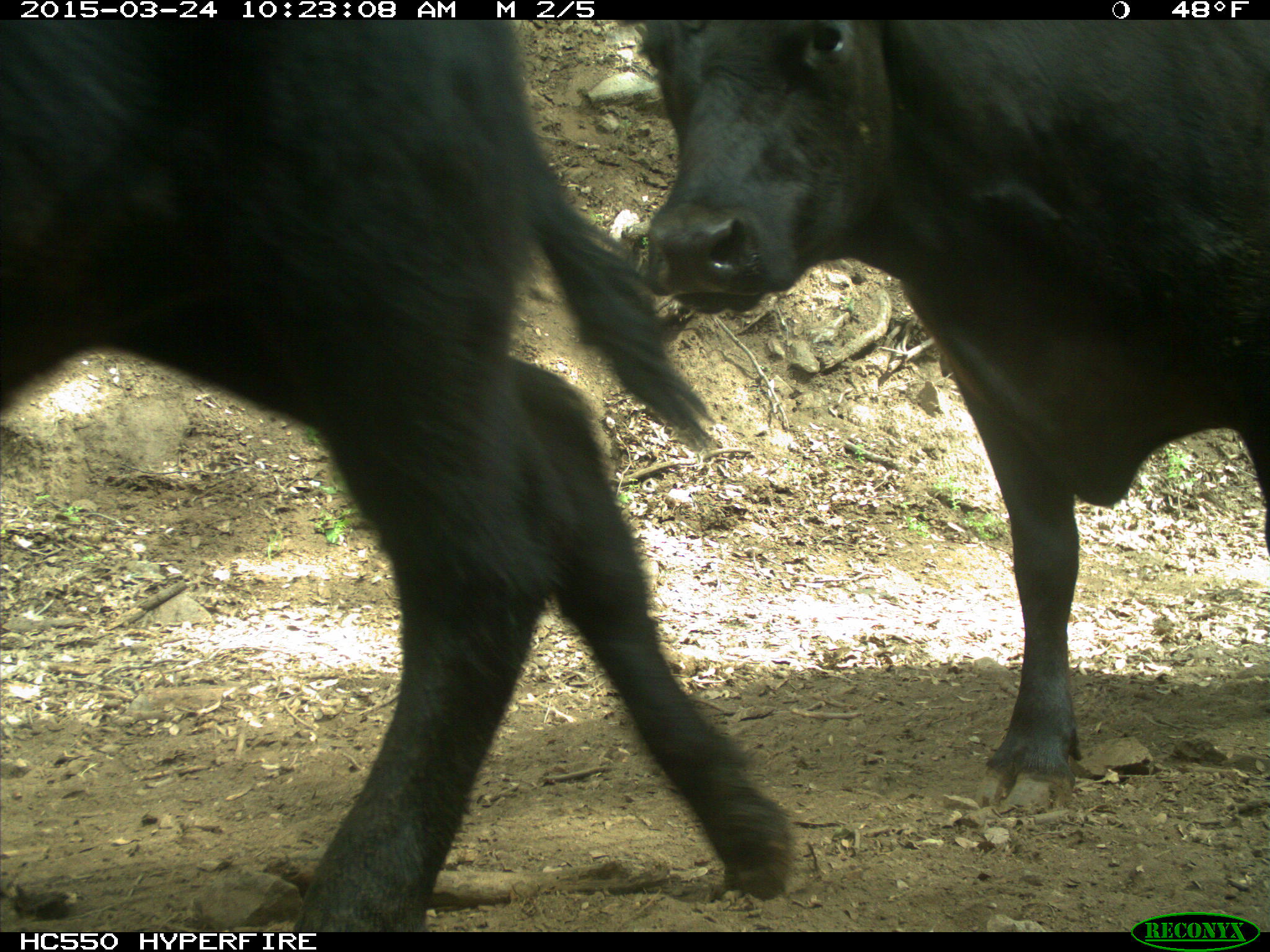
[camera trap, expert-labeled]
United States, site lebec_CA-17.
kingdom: Animalia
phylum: Chordata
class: Mammalia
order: Artiodactyla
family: Bovidae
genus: Bos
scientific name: Bos taurus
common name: domestic cow